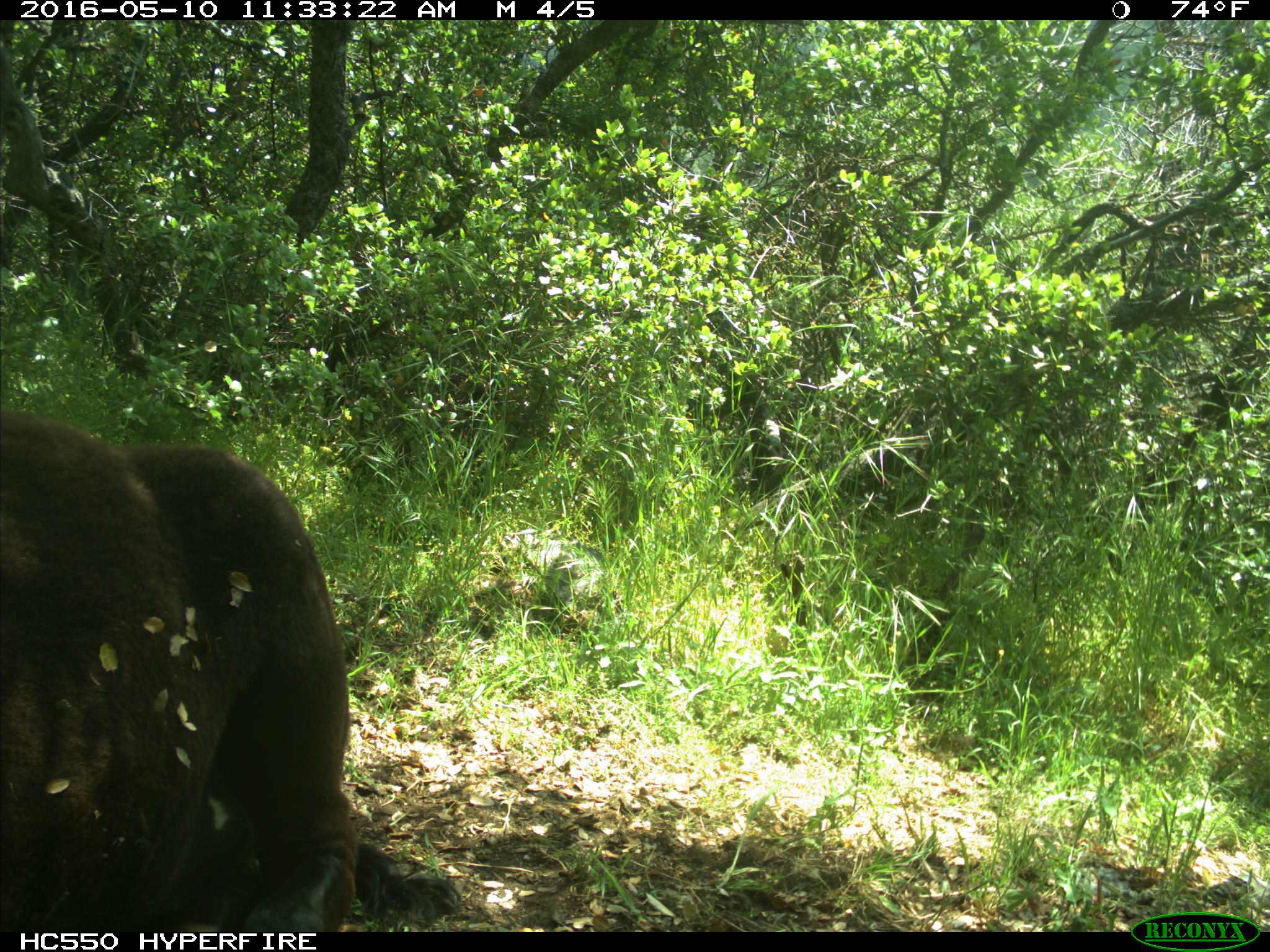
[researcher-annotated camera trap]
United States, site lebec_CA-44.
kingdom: Animalia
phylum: Chordata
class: Mammalia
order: Artiodactyla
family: Bovidae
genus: Bos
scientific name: Bos taurus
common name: domestic cow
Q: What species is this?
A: Bos taurus (domestic cow).